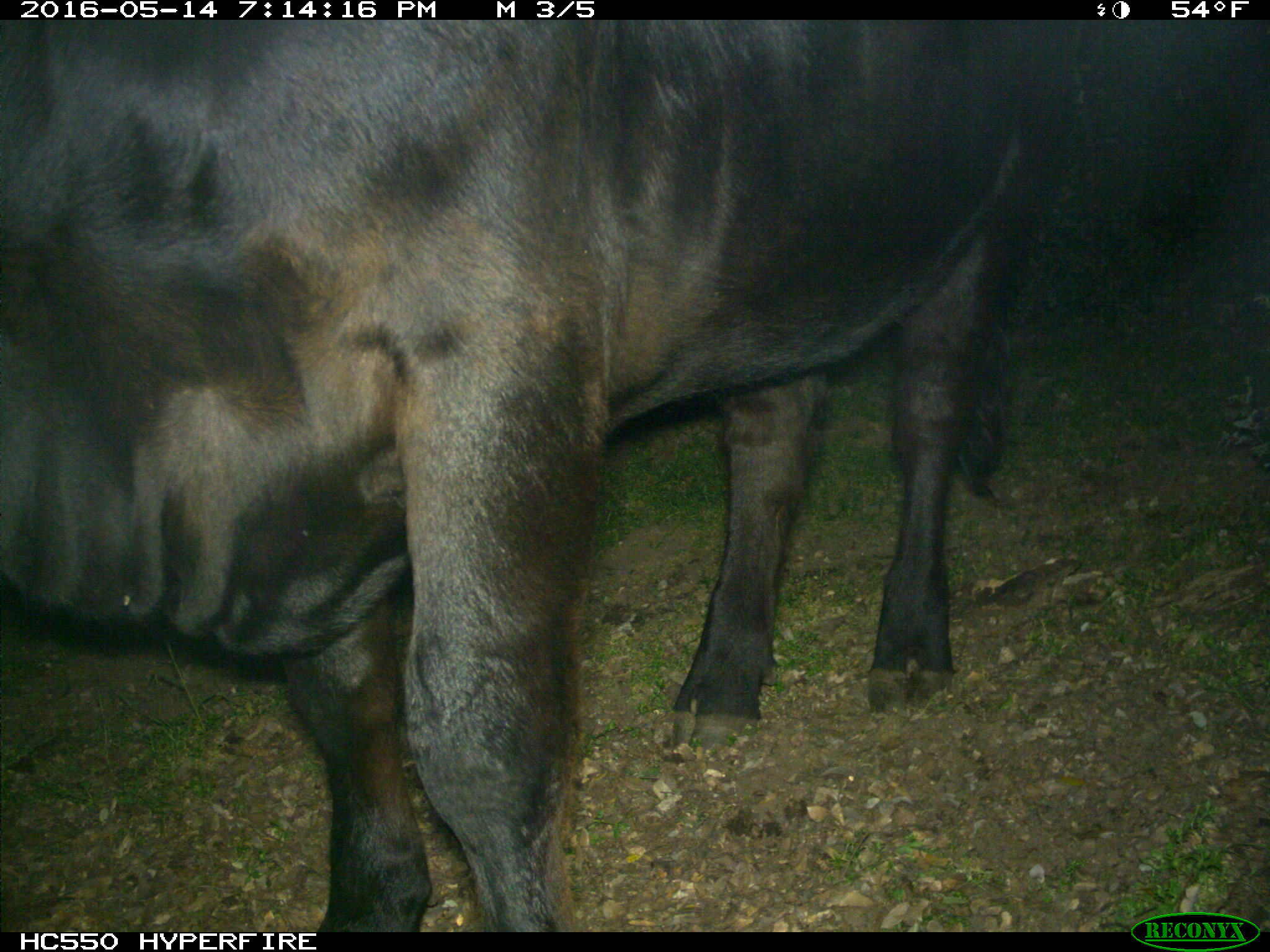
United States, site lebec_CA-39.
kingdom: Animalia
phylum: Chordata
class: Mammalia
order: Artiodactyla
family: Bovidae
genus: Bos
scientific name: Bos taurus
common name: domestic cow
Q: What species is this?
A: Bos taurus (domestic cow).